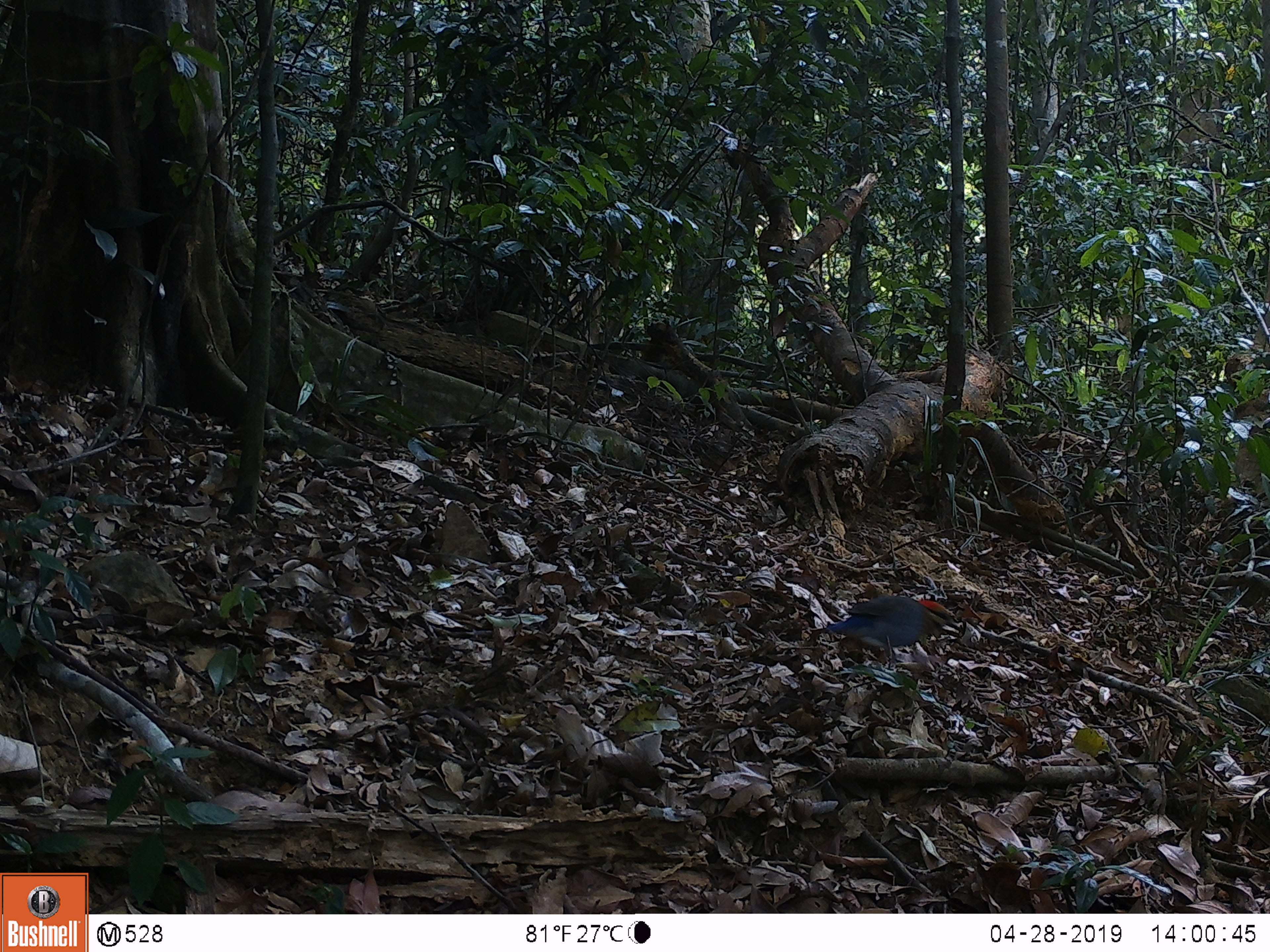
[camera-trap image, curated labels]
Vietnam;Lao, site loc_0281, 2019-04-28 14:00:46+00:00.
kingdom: Animalia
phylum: Chordata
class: Aves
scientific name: Aves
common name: bird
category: unidentified bird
Unidentified bird (bird) (Aves). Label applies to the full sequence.